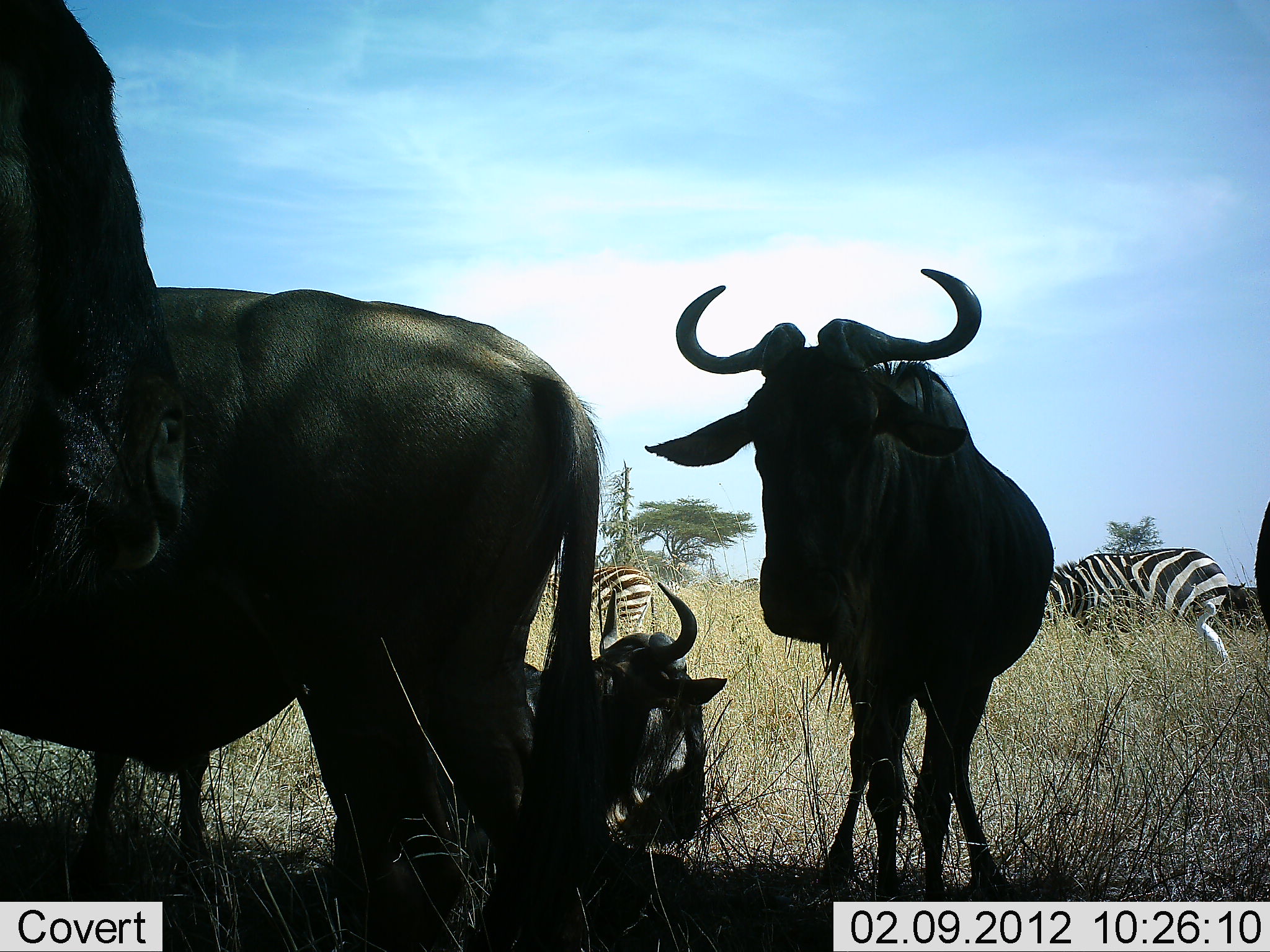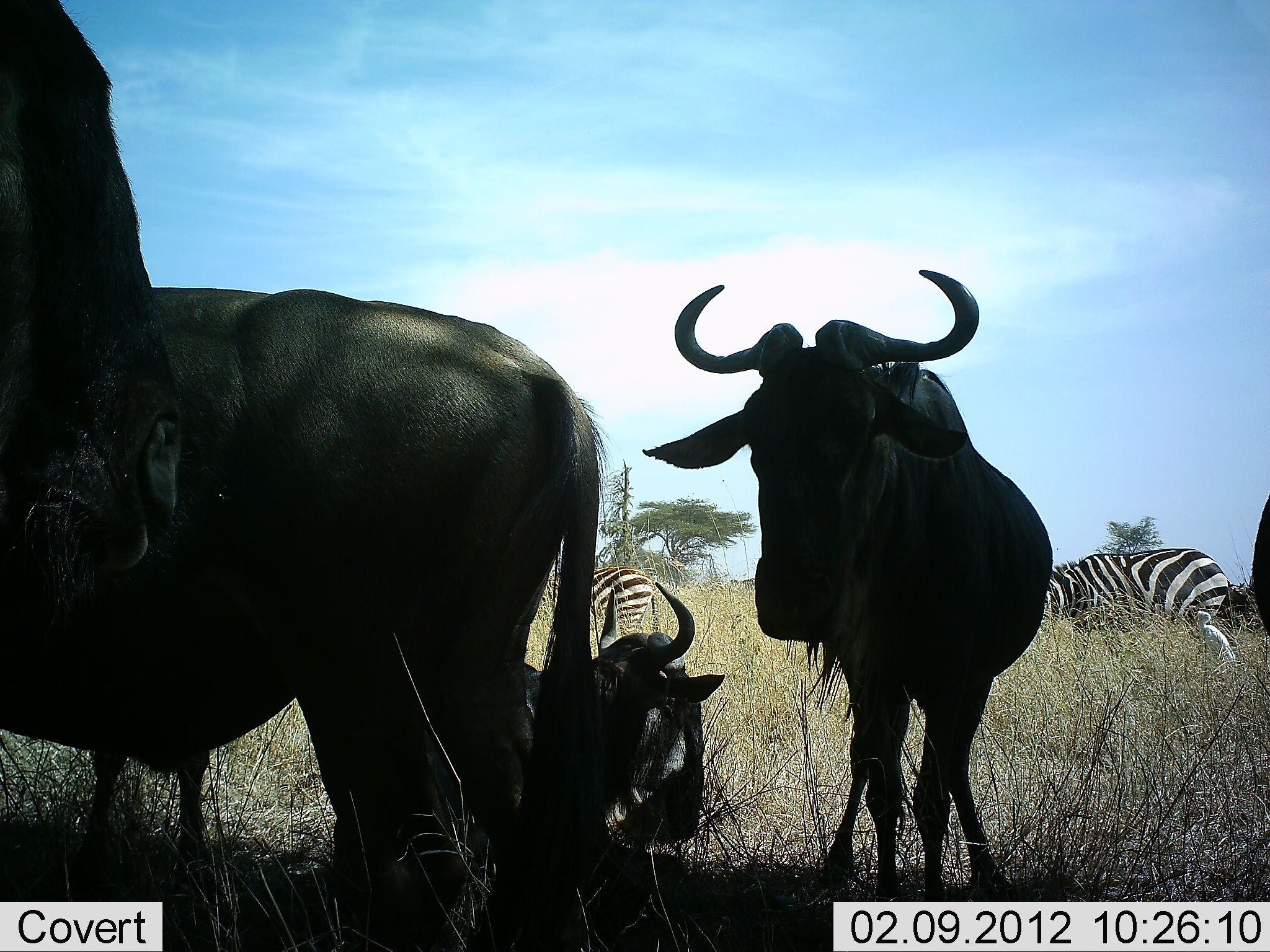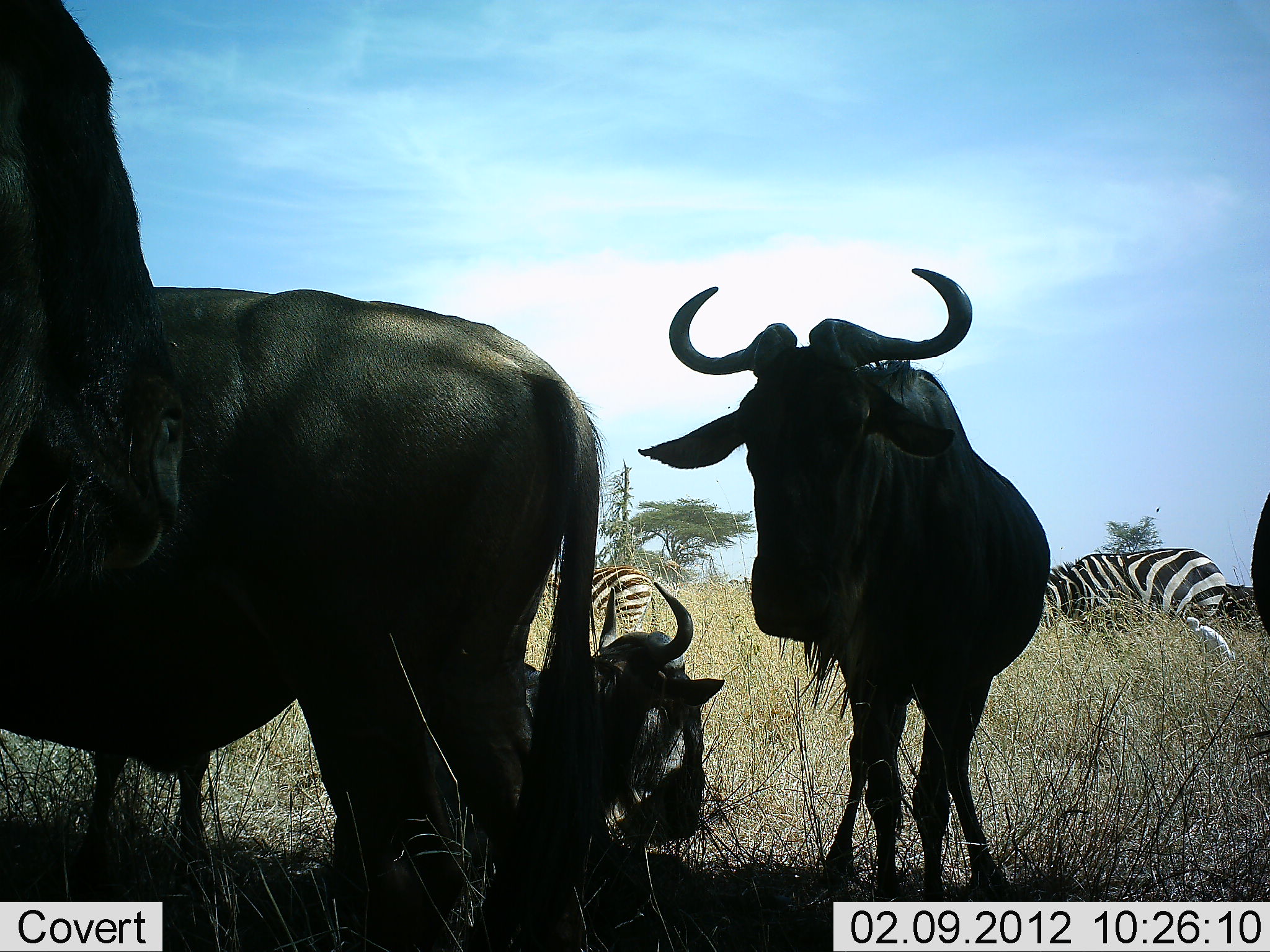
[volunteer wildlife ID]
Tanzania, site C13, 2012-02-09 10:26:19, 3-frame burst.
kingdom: Animalia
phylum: Chordata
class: Mammalia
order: Artiodactyla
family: Bovidae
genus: Connochaetes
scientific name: Connochaetes taurinus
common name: blue wildebeest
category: wildebeest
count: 4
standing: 89%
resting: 91%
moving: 6%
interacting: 0%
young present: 0%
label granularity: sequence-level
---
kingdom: Animalia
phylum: Chordata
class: Mammalia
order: Perissodactyla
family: Equidae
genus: Equus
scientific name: Equus quagga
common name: plains zebra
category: zebra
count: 2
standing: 31%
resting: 0%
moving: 3%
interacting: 0%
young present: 9%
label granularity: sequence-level